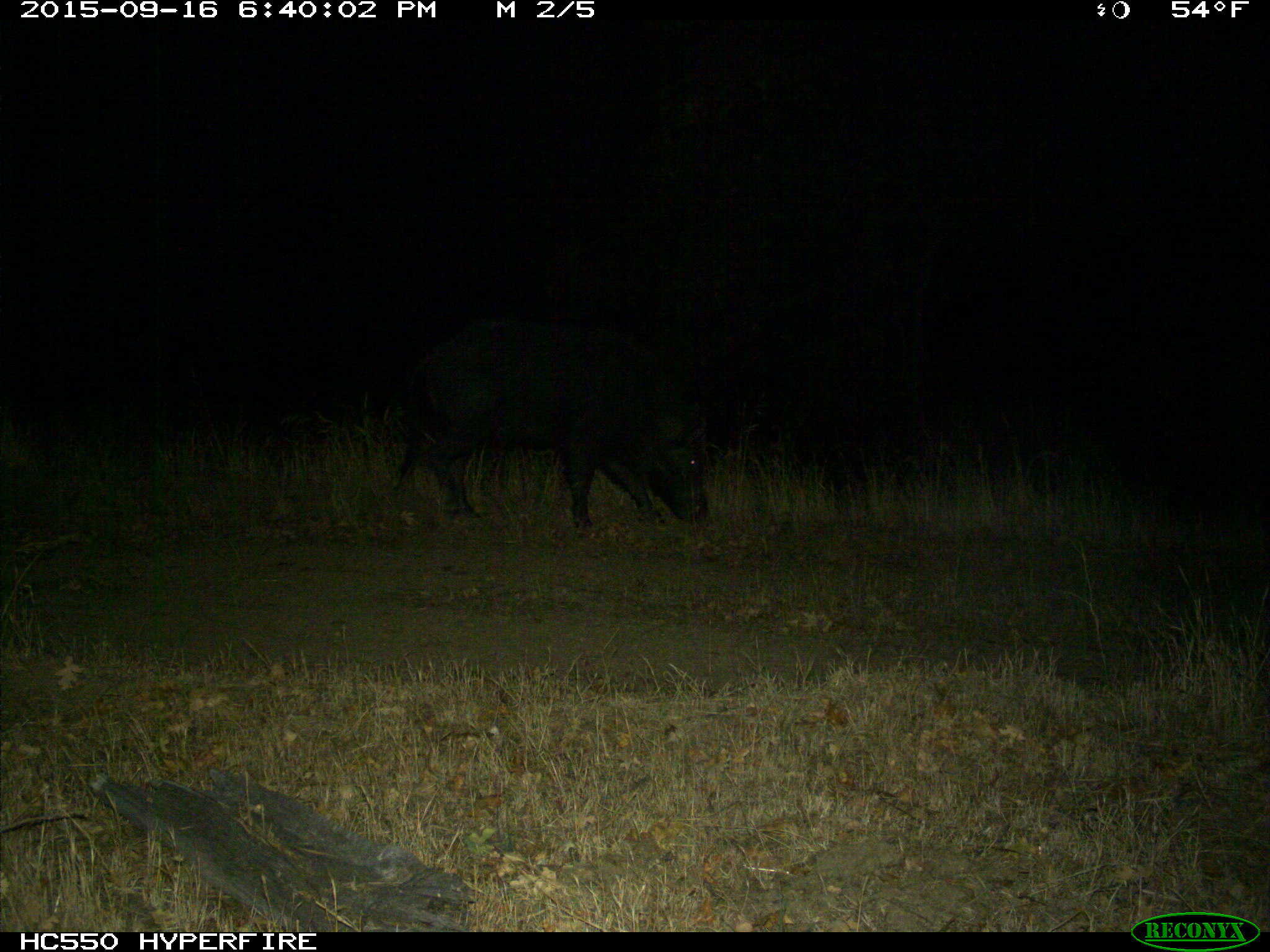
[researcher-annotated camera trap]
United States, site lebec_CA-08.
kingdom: Animalia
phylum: Chordata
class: Mammalia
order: Artiodactyla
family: Suidae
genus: Sus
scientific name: Sus scrofa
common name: wild boar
Sus scrofa (wild boar).